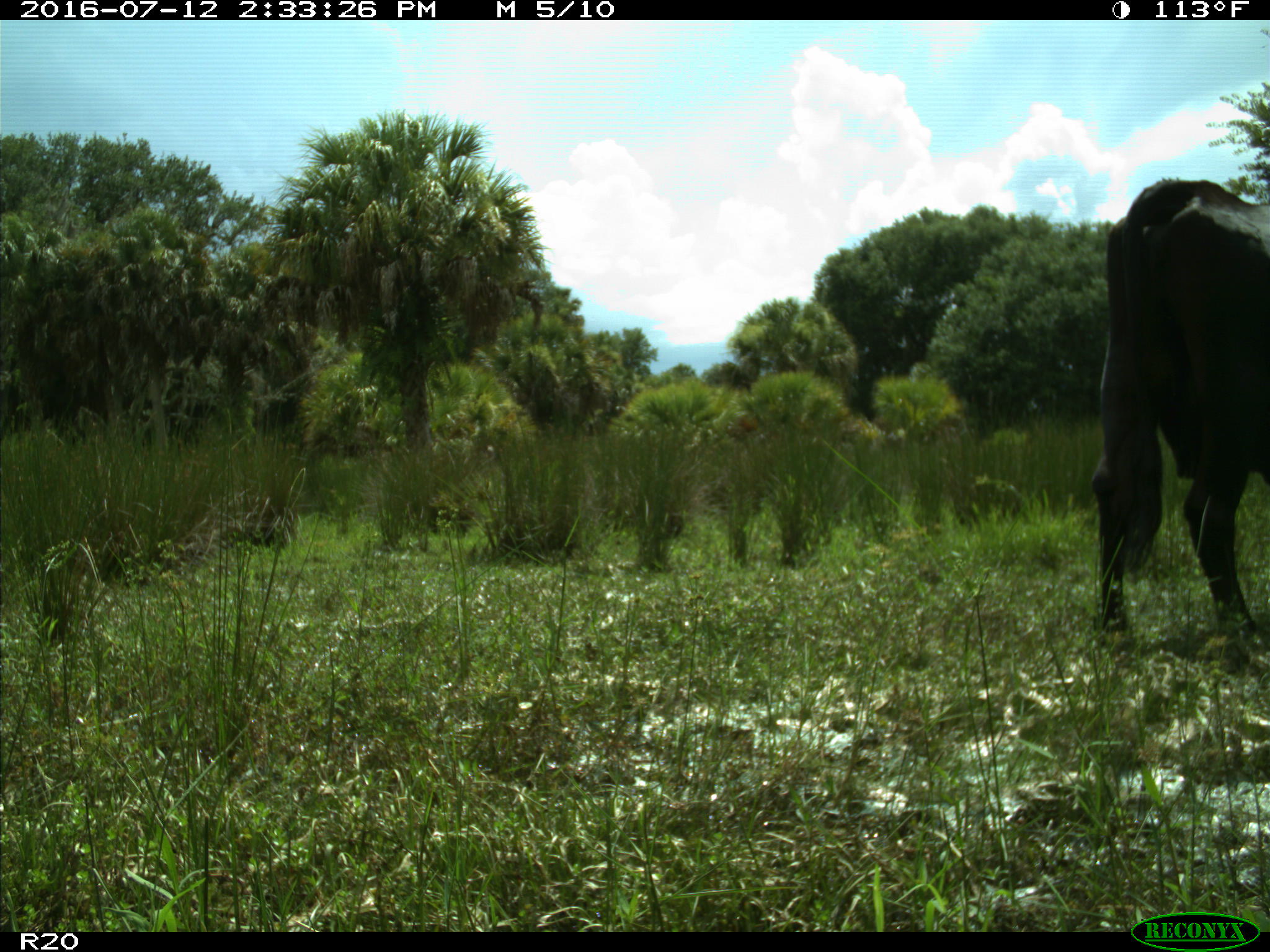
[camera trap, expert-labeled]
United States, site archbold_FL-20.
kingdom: Animalia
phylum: Chordata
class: Mammalia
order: Artiodactyla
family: Bovidae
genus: Bos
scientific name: Bos taurus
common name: domestic cow